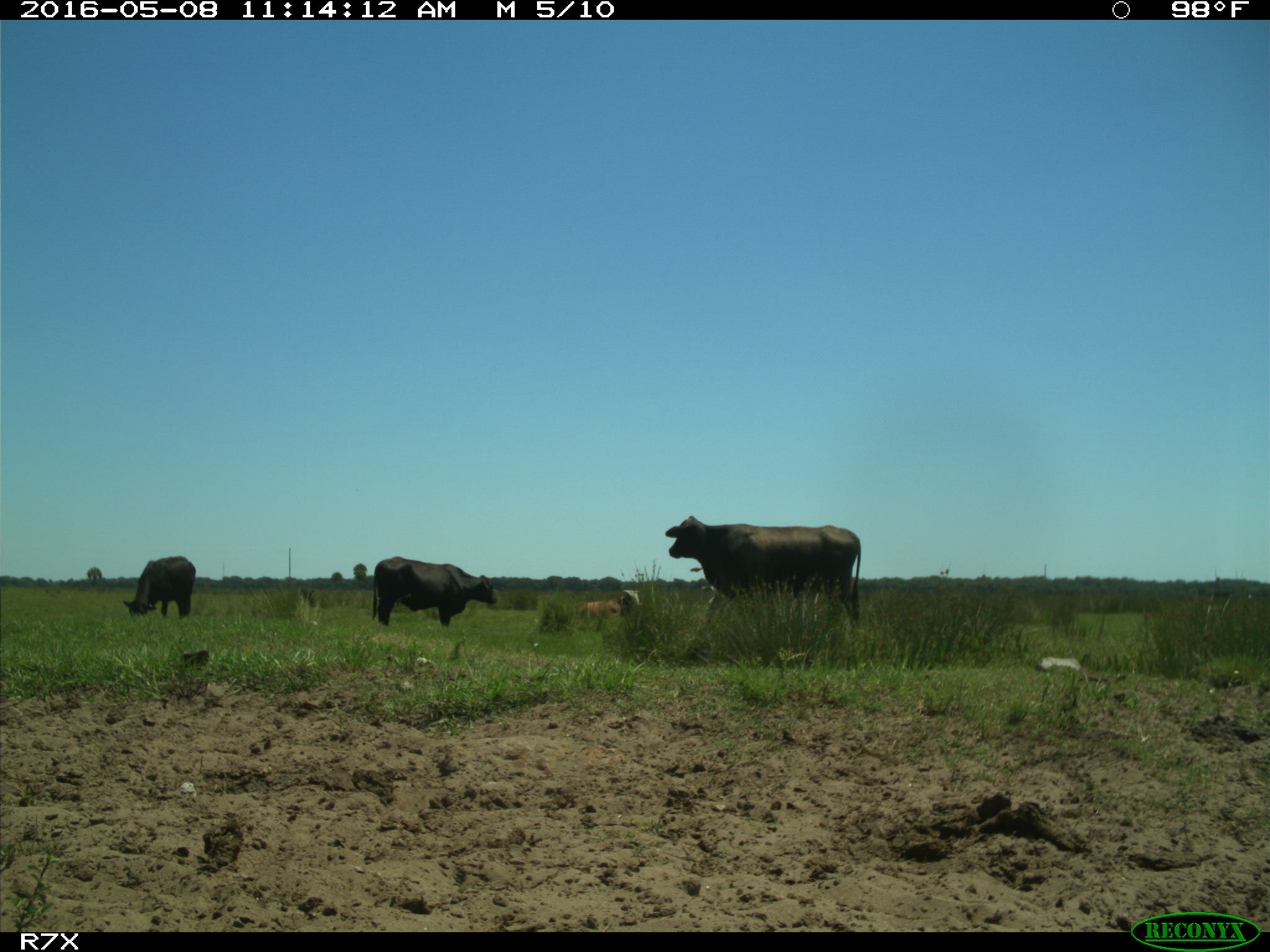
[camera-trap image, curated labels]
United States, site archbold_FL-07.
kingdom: Animalia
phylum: Chordata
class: Mammalia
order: Artiodactyla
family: Bovidae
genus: Bos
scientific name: Bos taurus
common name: domestic cow